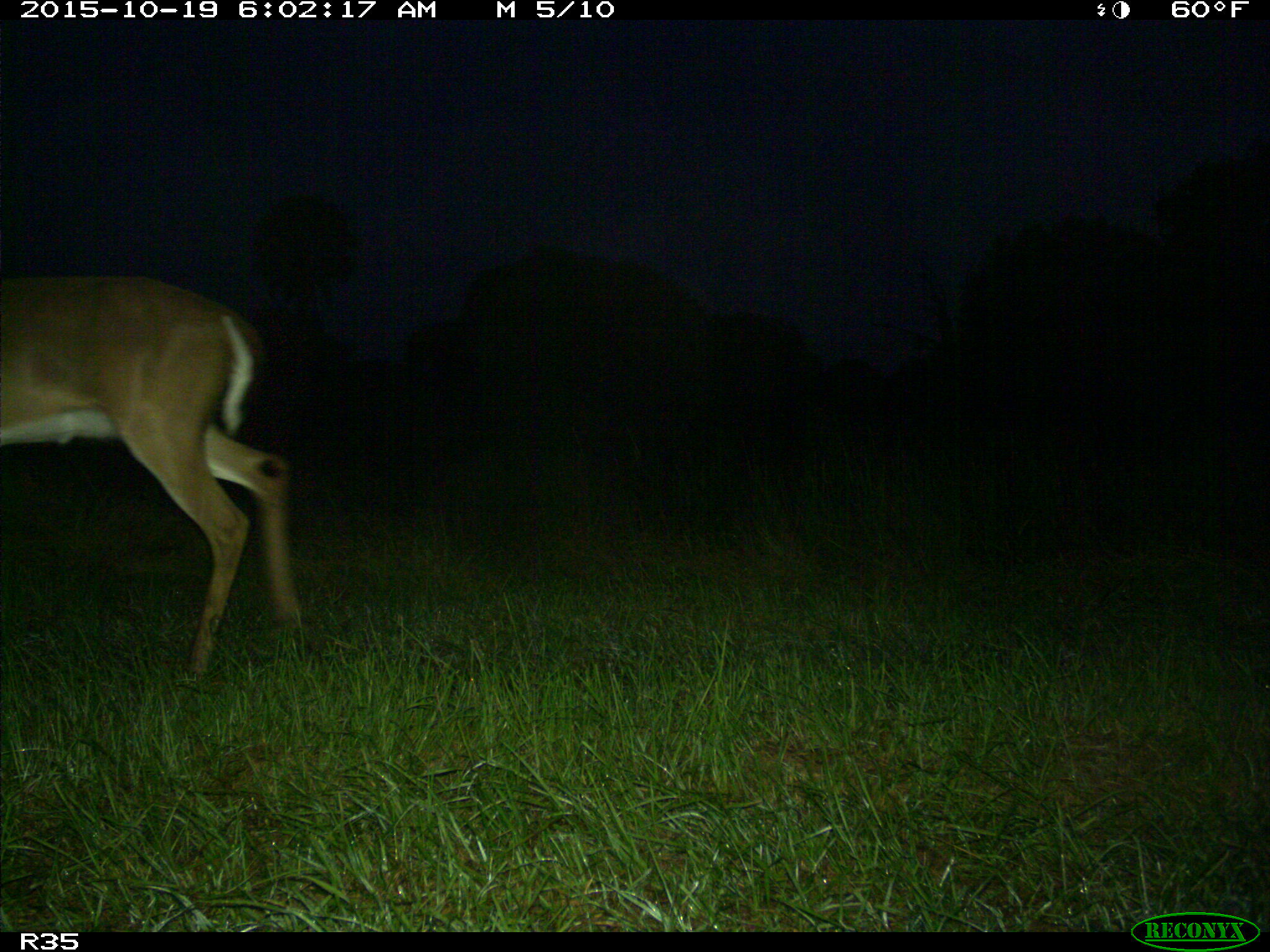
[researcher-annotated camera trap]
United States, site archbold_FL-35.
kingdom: Animalia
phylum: Chordata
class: Mammalia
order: Artiodactyla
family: Cervidae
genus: Odocoileus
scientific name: Odocoileus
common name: deer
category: unidentified deer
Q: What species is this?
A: Unidentified deer (deer) (Odocoileus).